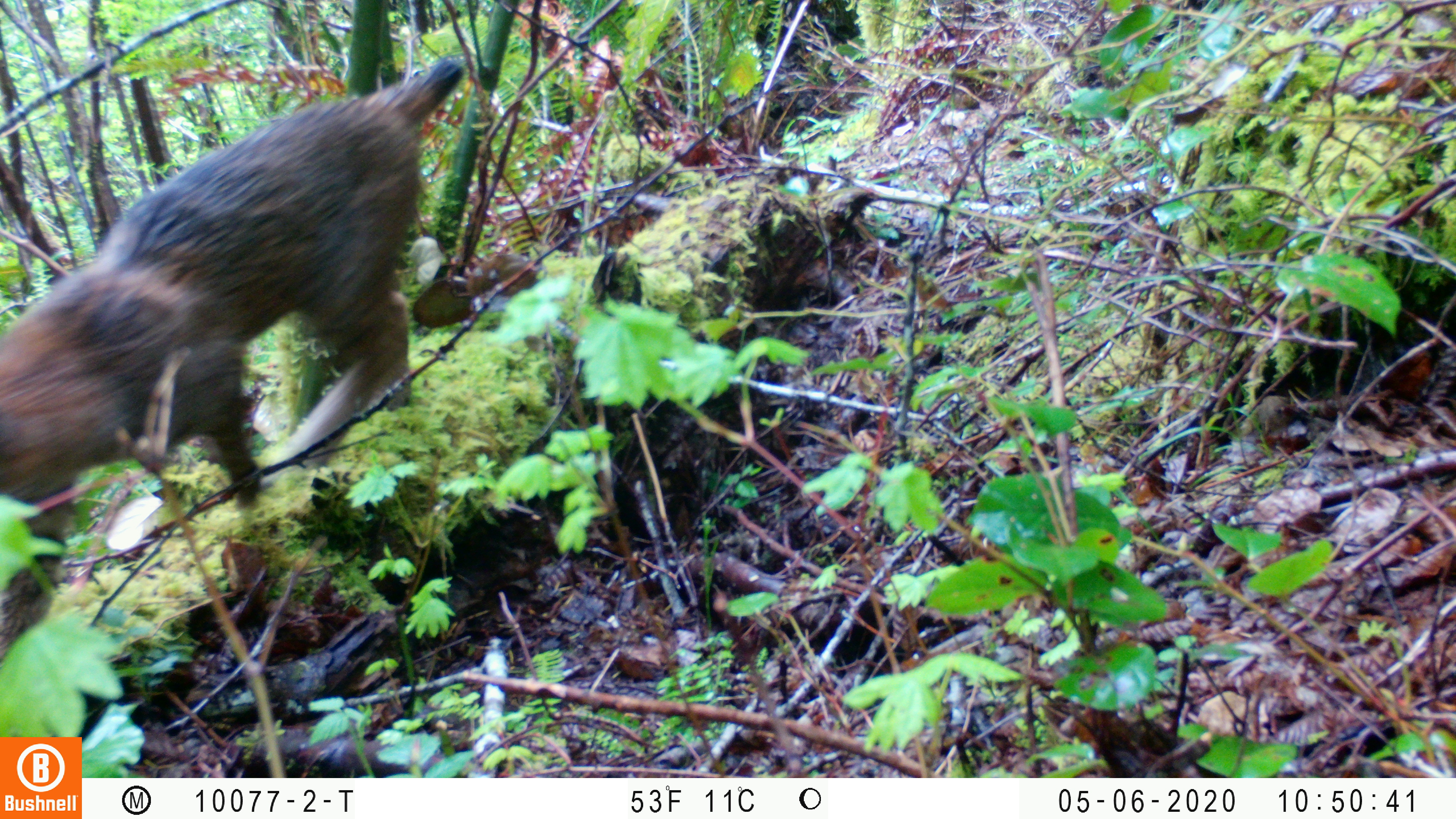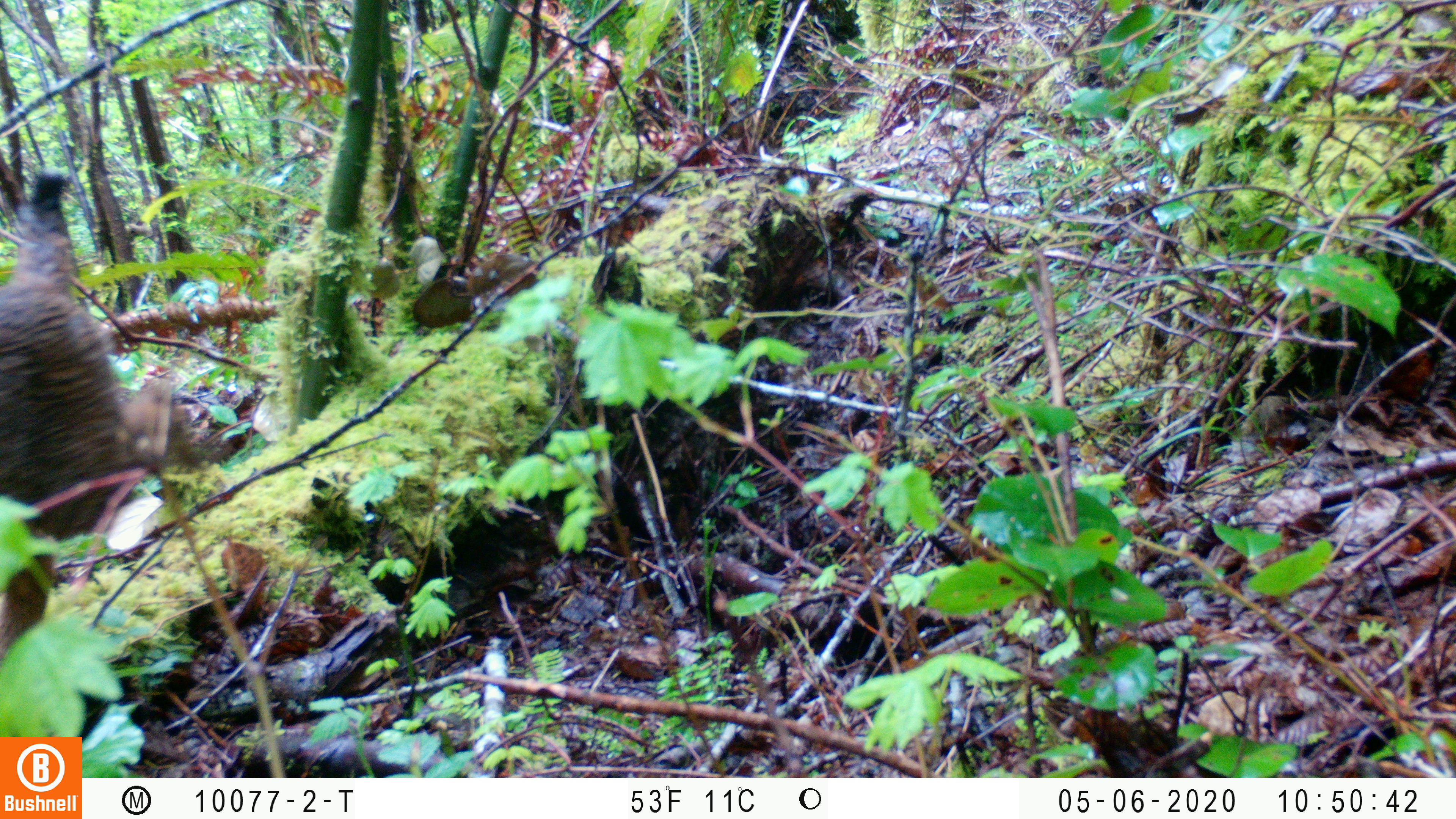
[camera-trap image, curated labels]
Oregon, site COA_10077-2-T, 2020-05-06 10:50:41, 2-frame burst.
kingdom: Animalia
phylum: Chordata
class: Mammalia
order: Carnivora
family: Felidae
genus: Lynx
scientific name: Lynx rufus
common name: bobcat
Bobcat (Lynx rufus).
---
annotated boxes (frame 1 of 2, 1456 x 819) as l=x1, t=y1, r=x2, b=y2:
bobcat: l=1, t=45, r=474, b=689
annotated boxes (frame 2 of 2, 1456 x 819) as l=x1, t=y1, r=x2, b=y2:
bobcat: l=1, t=151, r=158, b=680